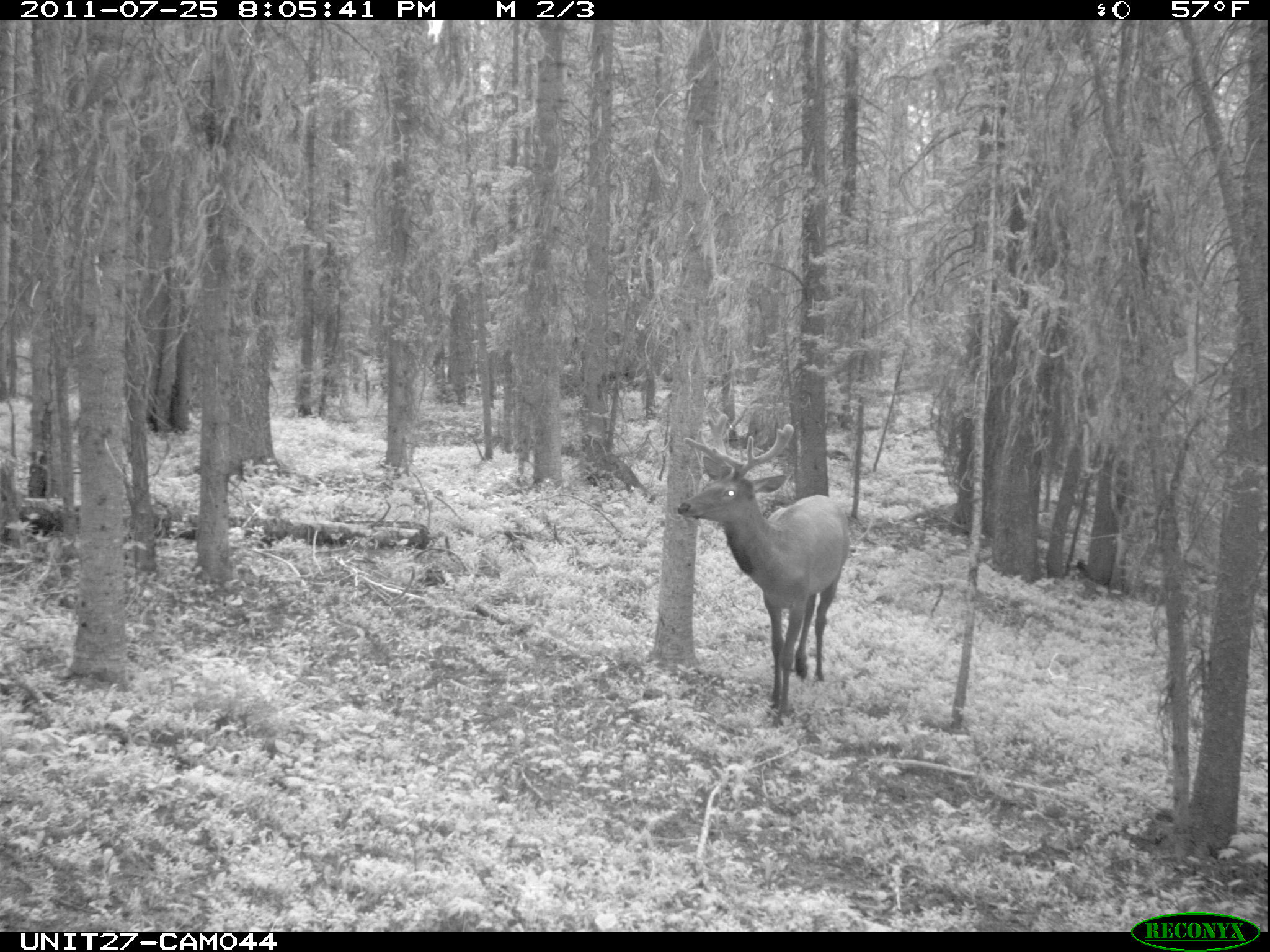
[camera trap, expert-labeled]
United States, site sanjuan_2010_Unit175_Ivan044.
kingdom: Animalia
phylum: Chordata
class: Mammalia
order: Artiodactyla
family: Cervidae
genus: Cervus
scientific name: Cervus elaphus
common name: red deer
Cervus elaphus (red deer).